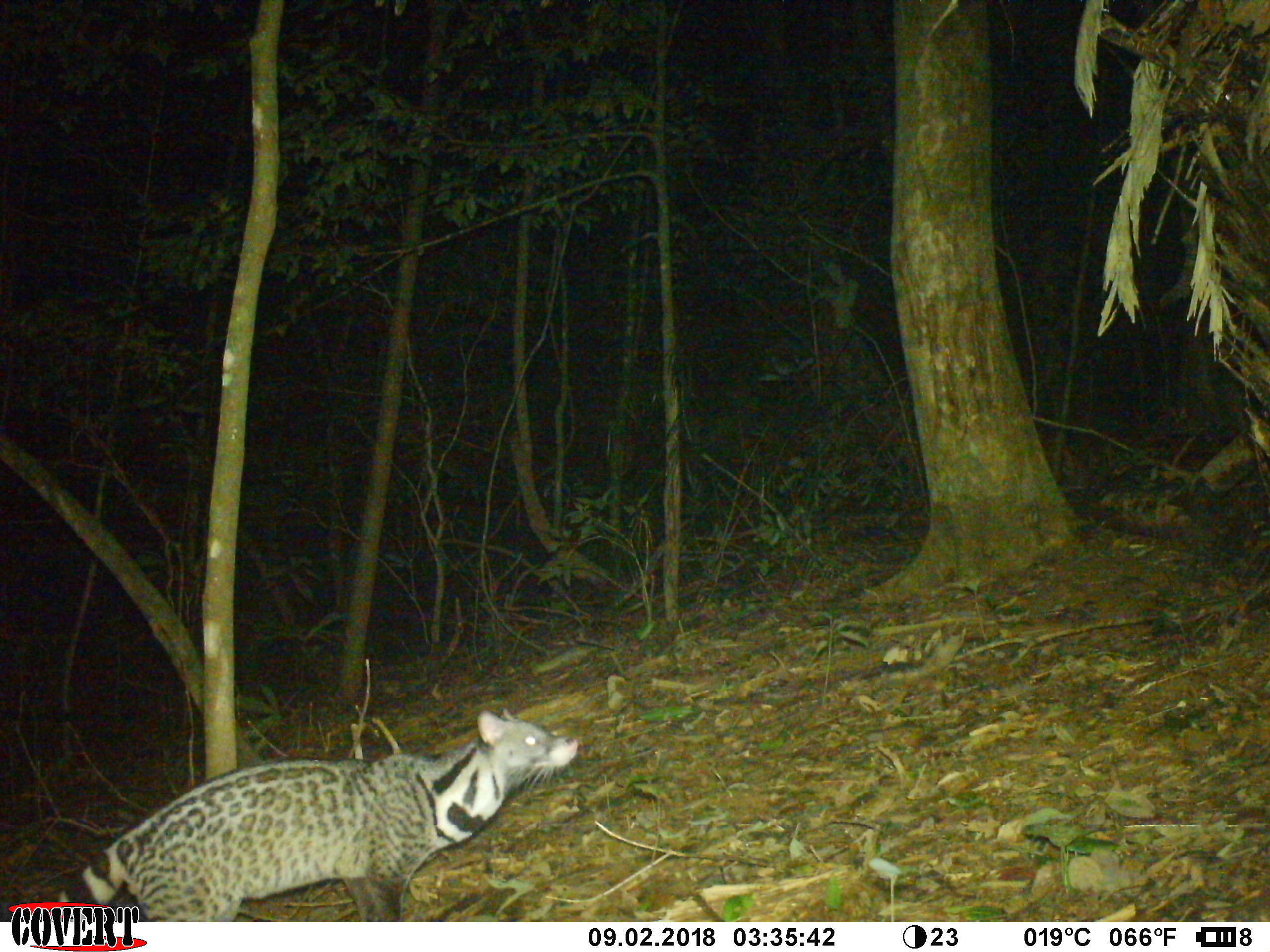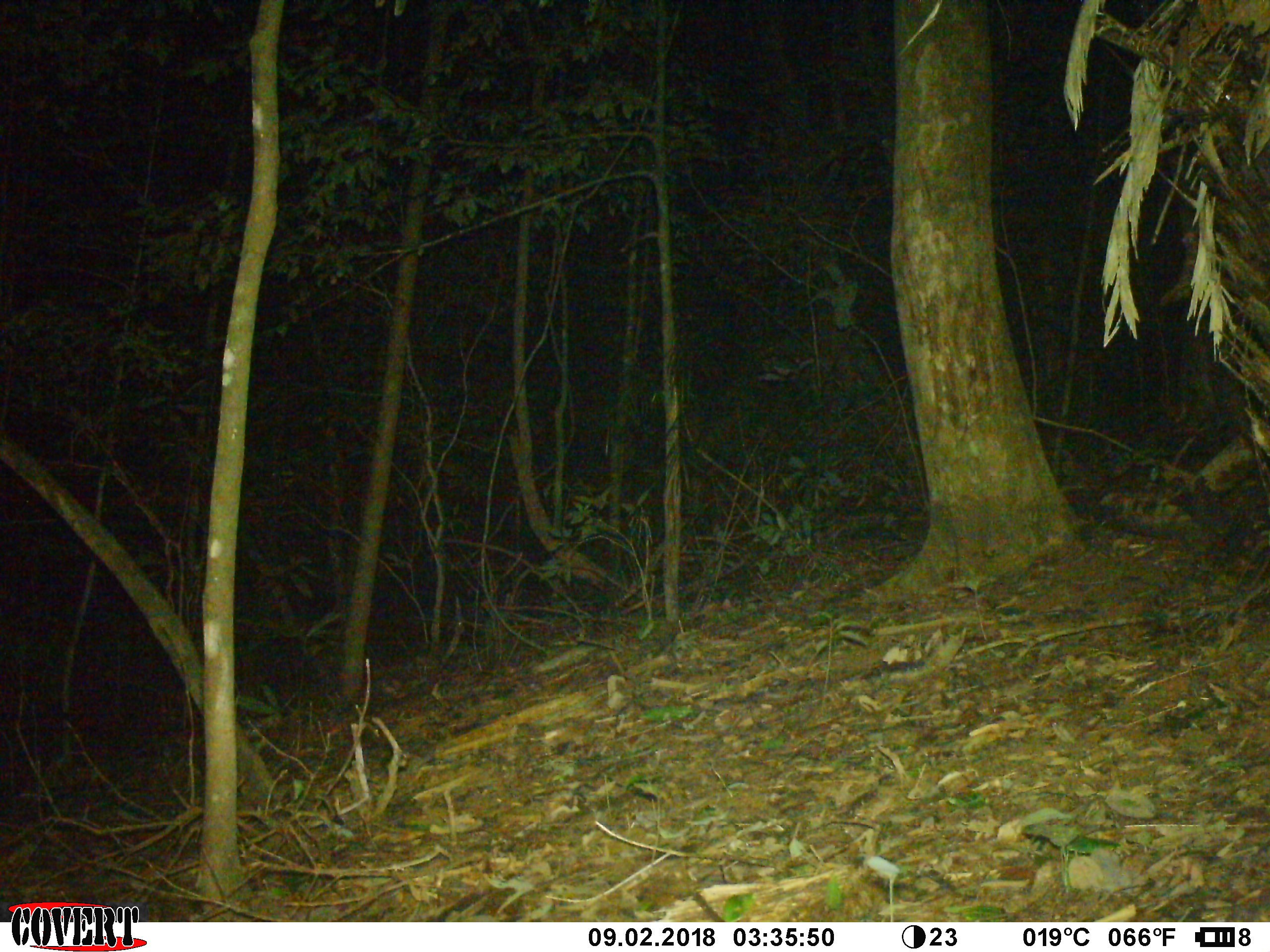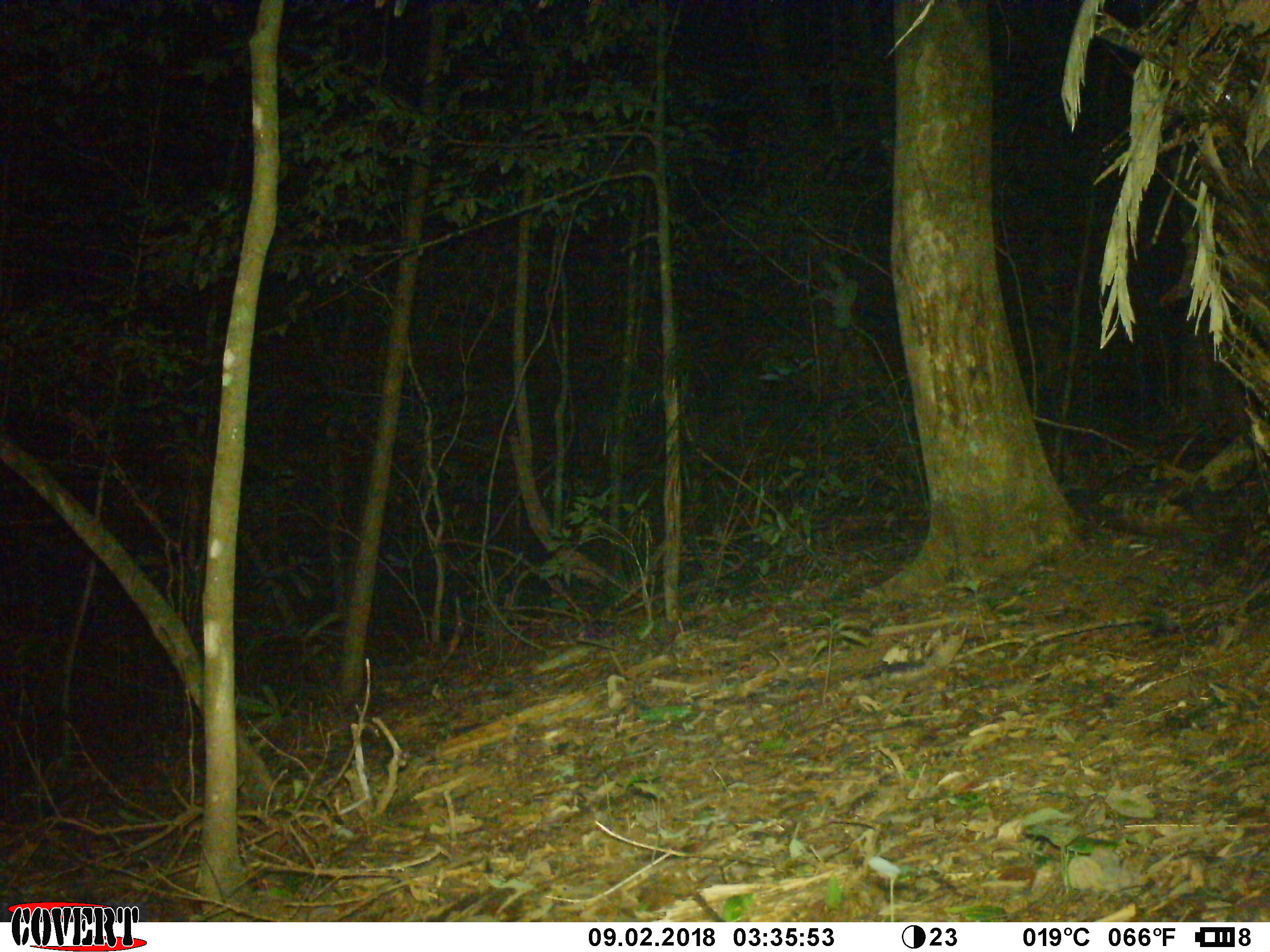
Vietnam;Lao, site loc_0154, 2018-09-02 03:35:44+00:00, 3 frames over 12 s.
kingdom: Animalia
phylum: Chordata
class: Mammalia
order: Carnivora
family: Viverridae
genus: Viverra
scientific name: Viverra zibetha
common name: large indian civet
Large indian civet (Viverra zibetha). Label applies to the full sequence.